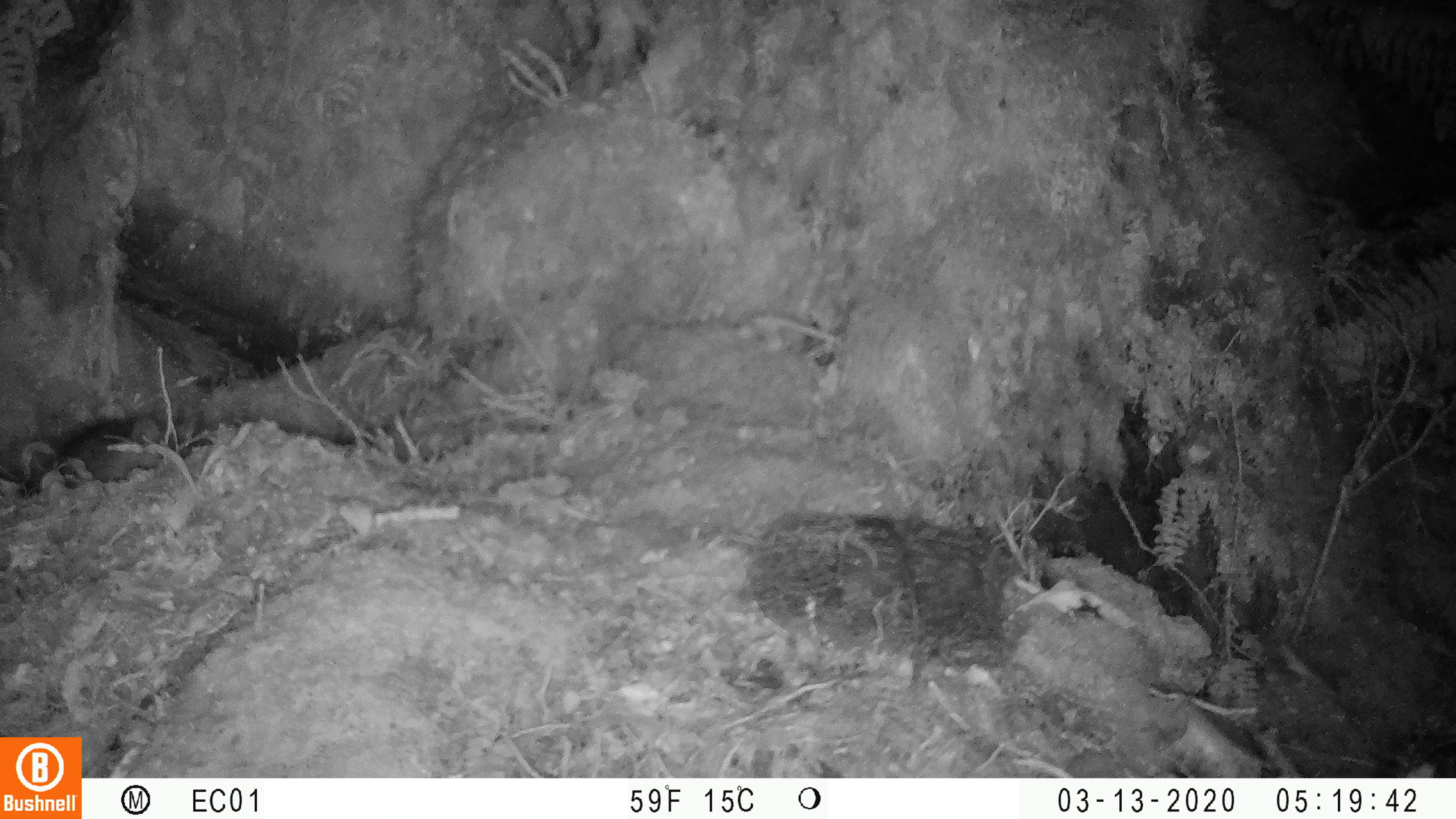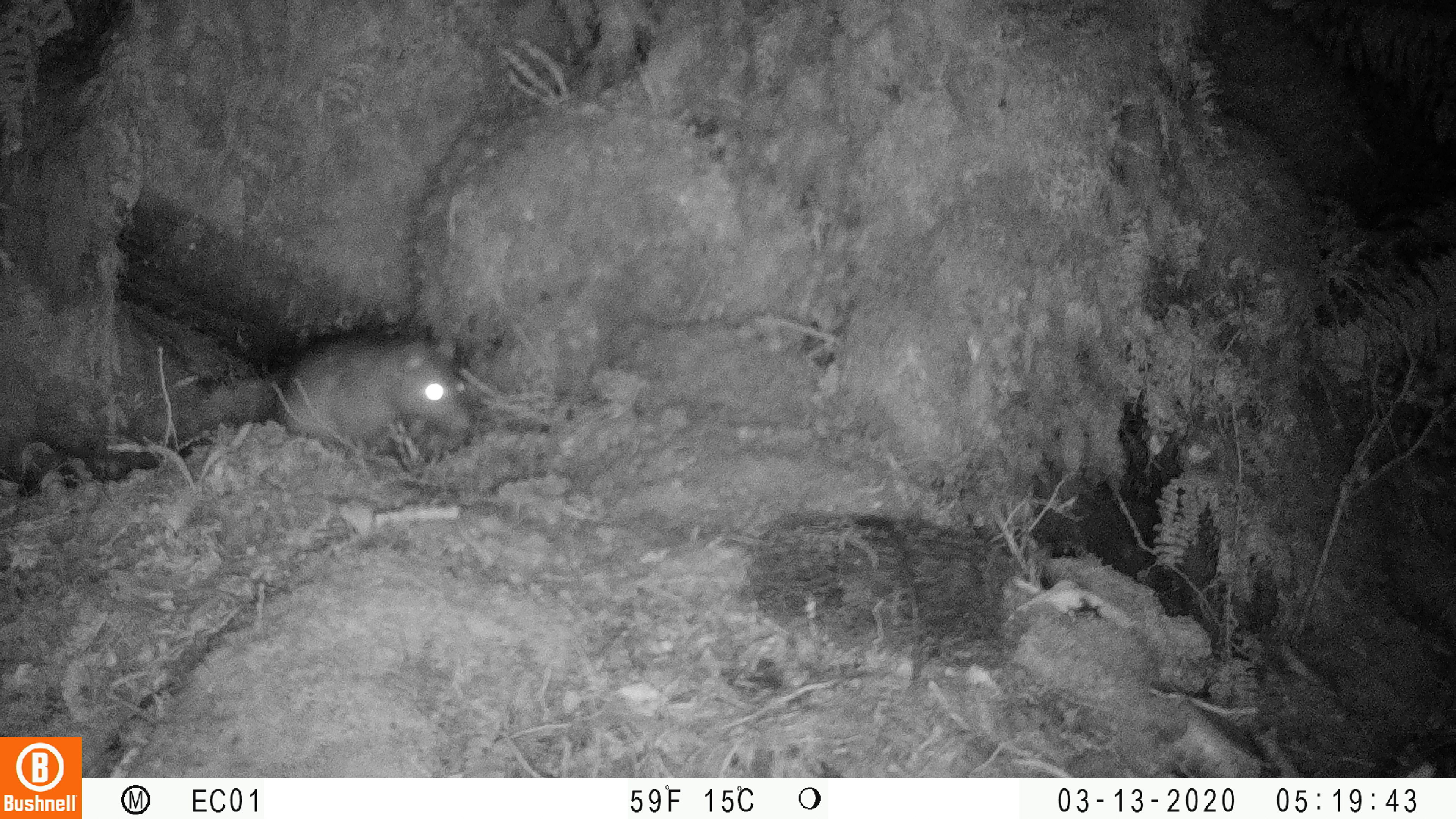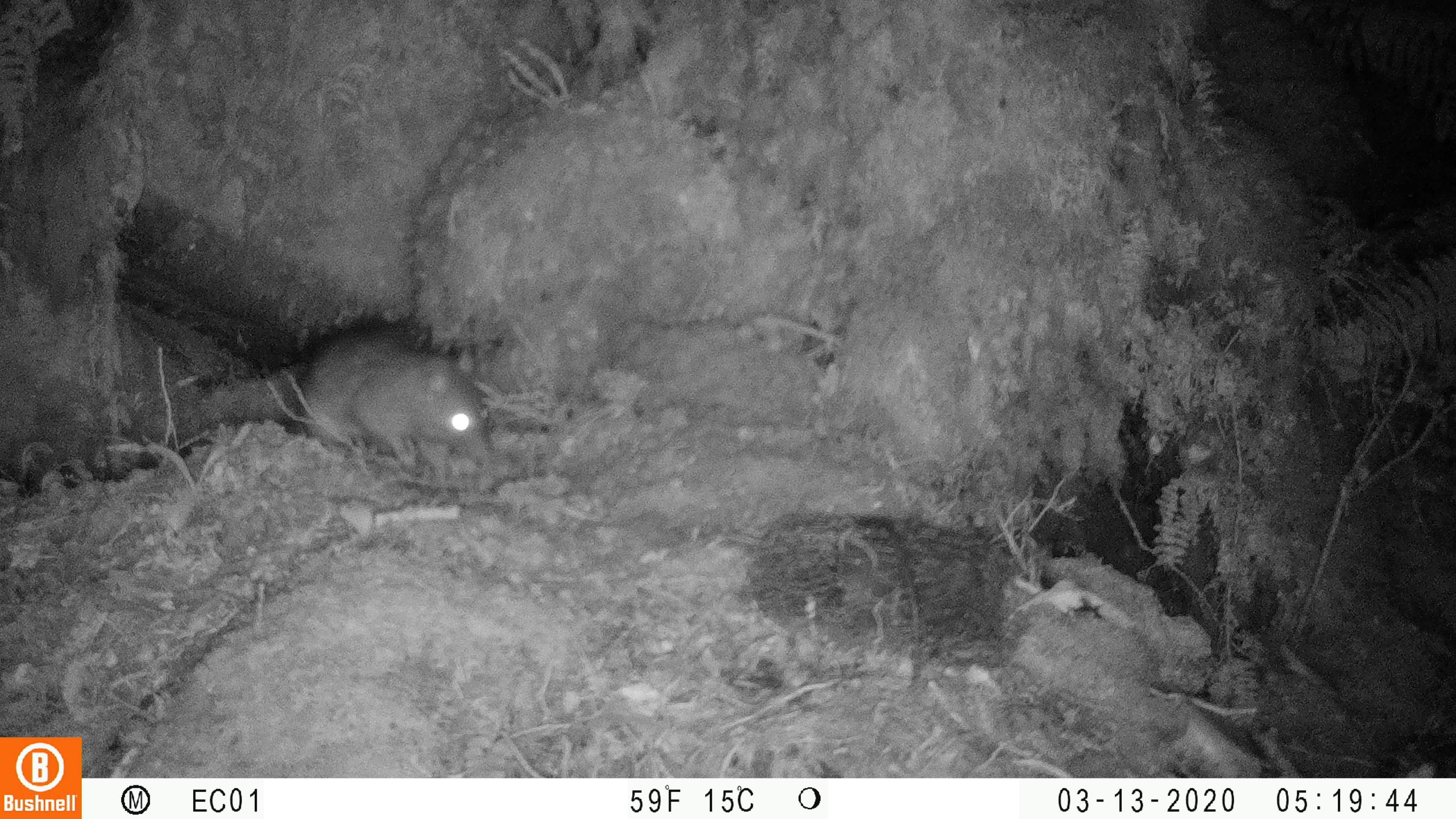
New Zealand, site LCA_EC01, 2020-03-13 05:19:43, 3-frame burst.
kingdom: Animalia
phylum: Chordata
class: Mammalia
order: Rodentia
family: Muridae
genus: Rattus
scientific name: Rattus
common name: rat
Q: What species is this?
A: Rat (Rattus).